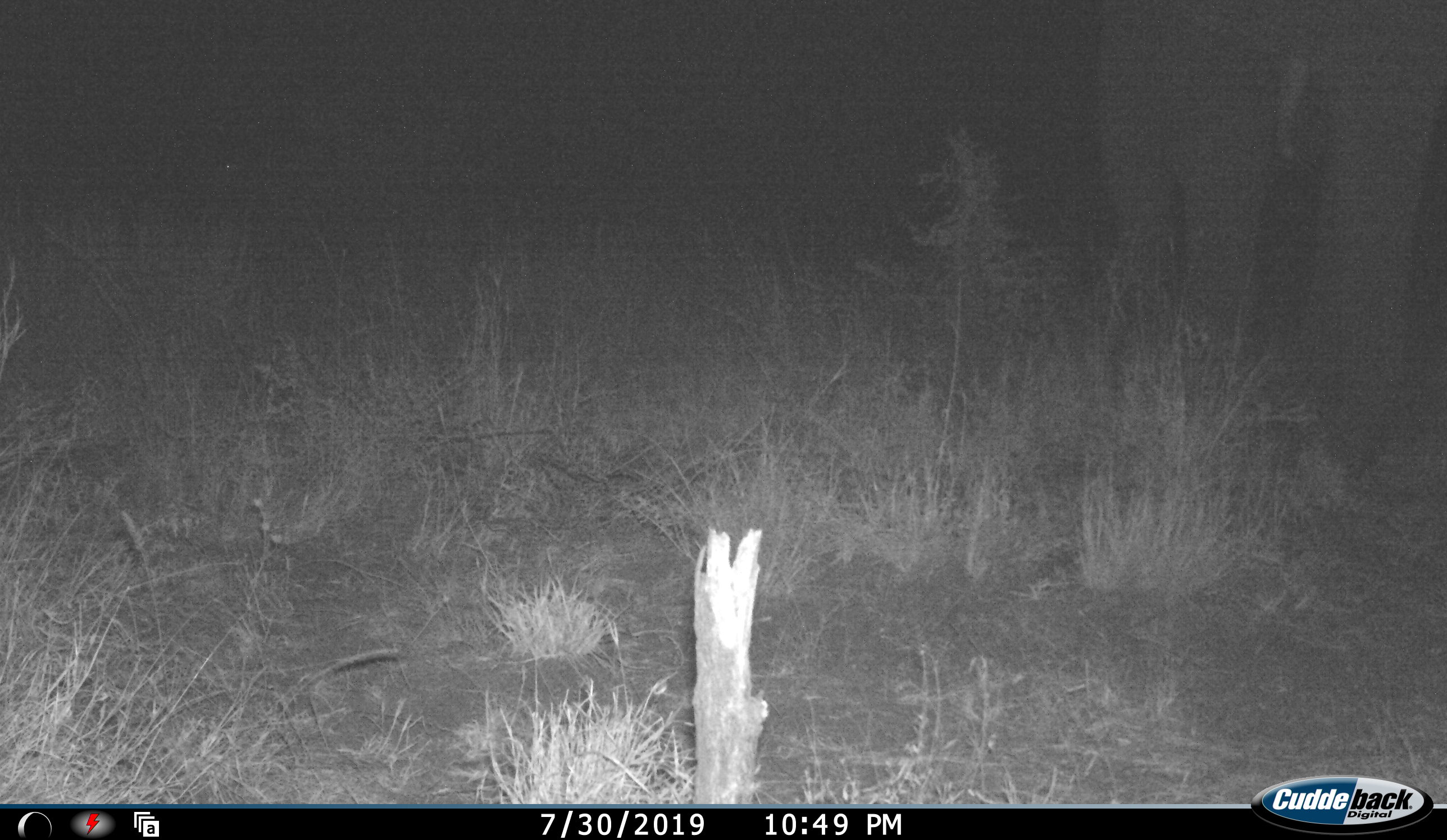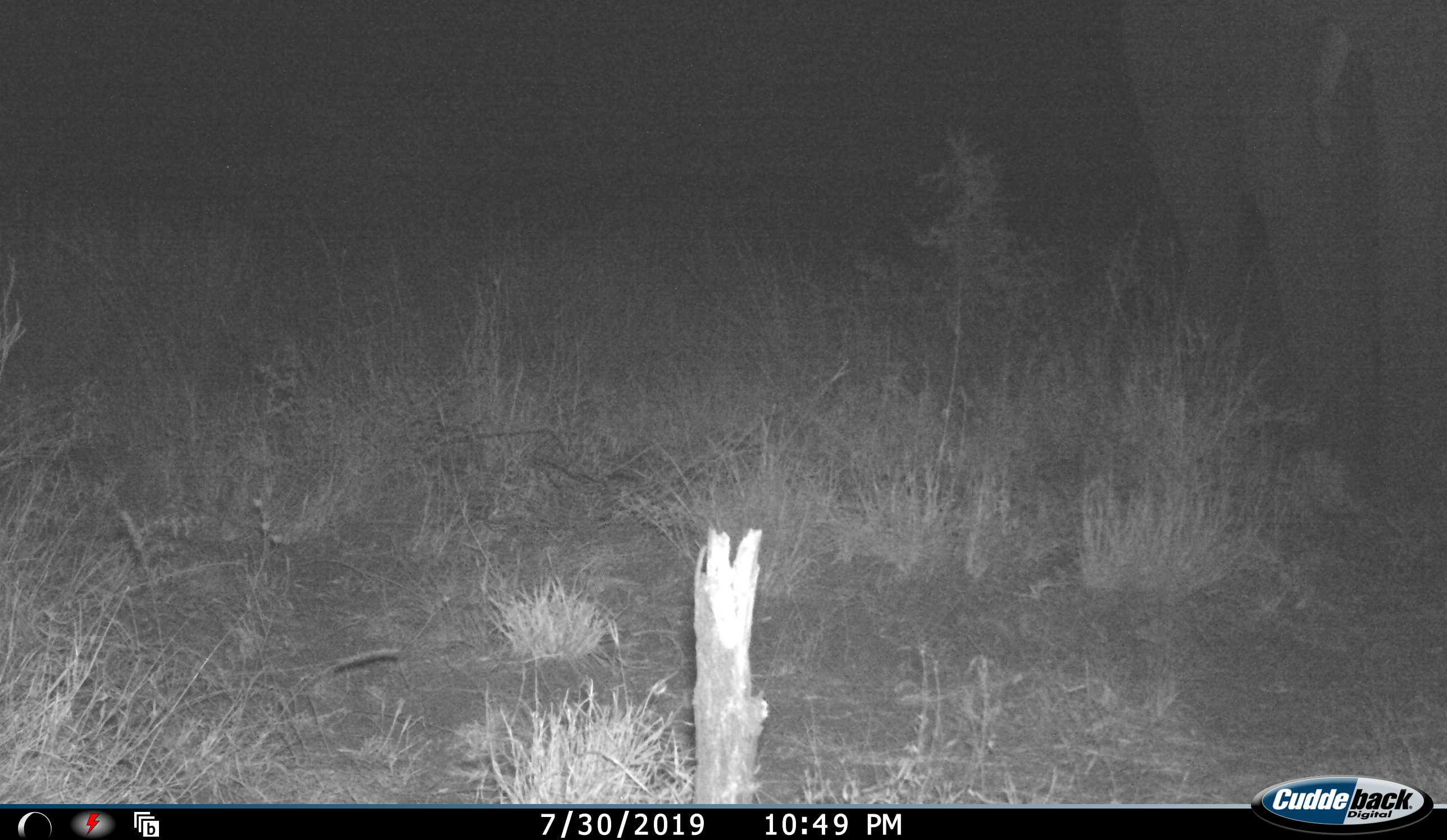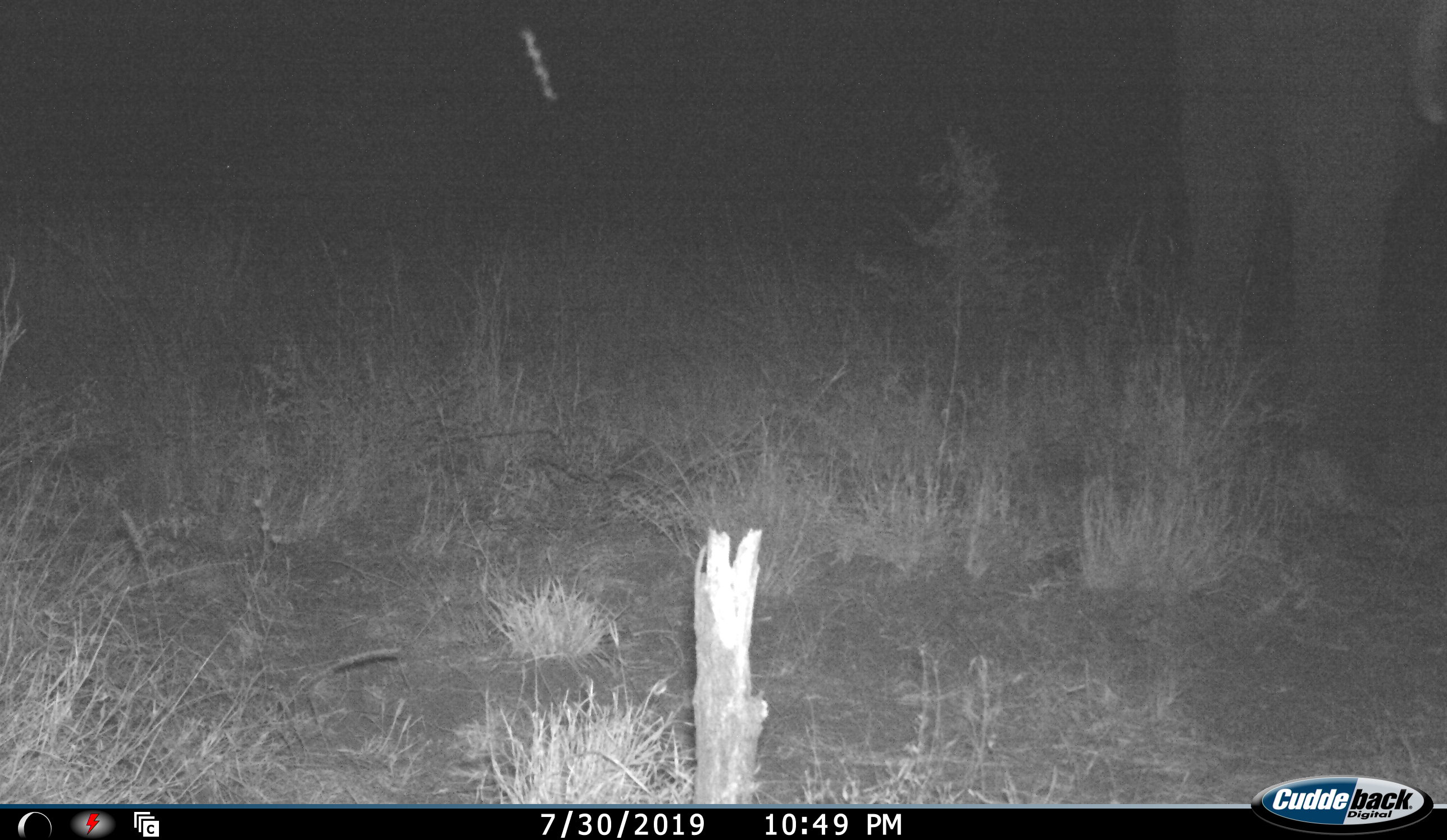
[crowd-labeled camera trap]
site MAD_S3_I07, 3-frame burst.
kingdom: Animalia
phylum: Chordata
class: Mammalia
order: Proboscidea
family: Elephantidae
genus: Loxodonta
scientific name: Loxodonta africana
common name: african bush elephant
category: elephant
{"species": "elephant (african bush elephant) (Loxodonta africana)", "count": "1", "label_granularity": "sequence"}